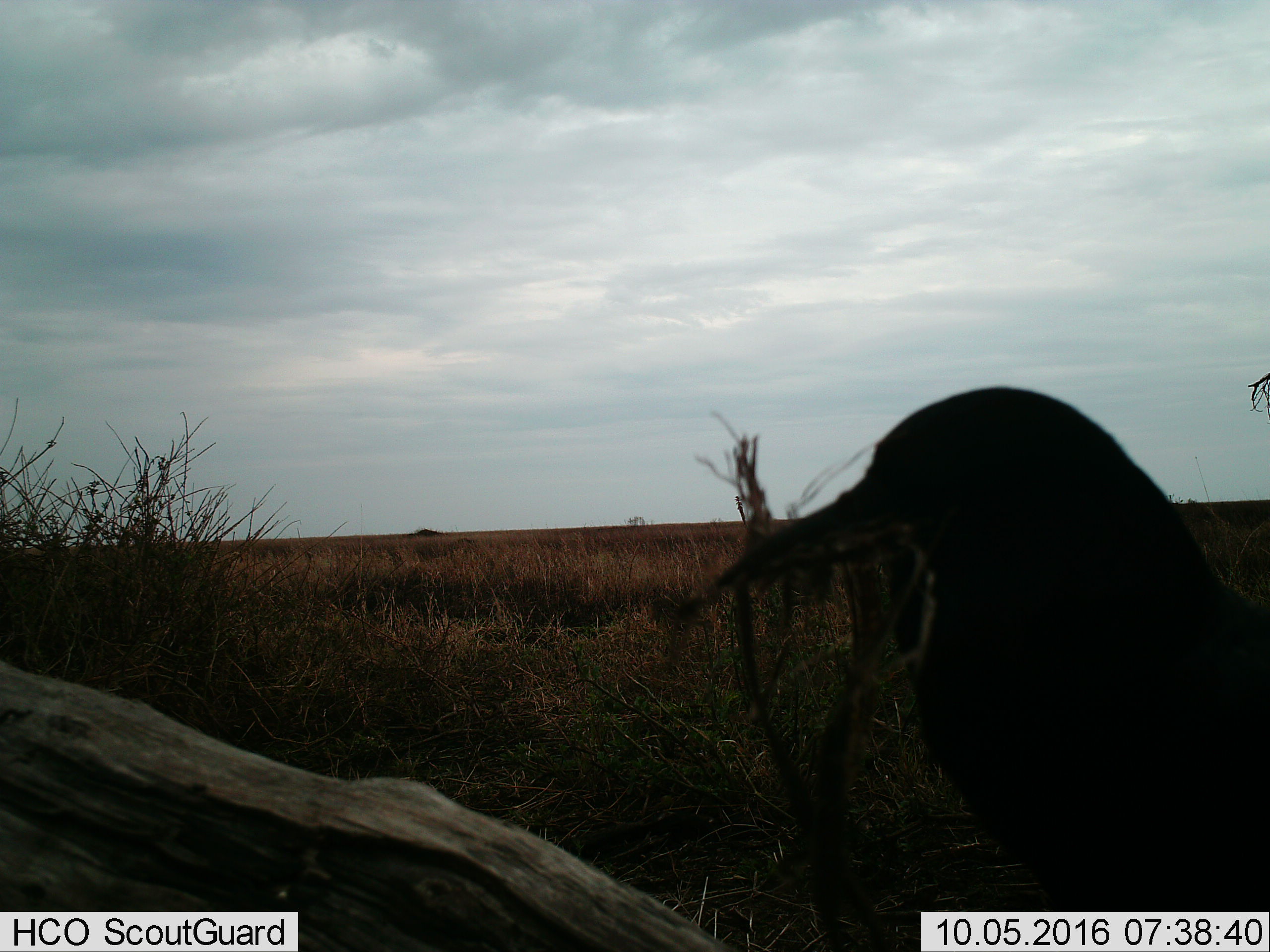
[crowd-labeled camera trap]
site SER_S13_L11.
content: unidentified animal